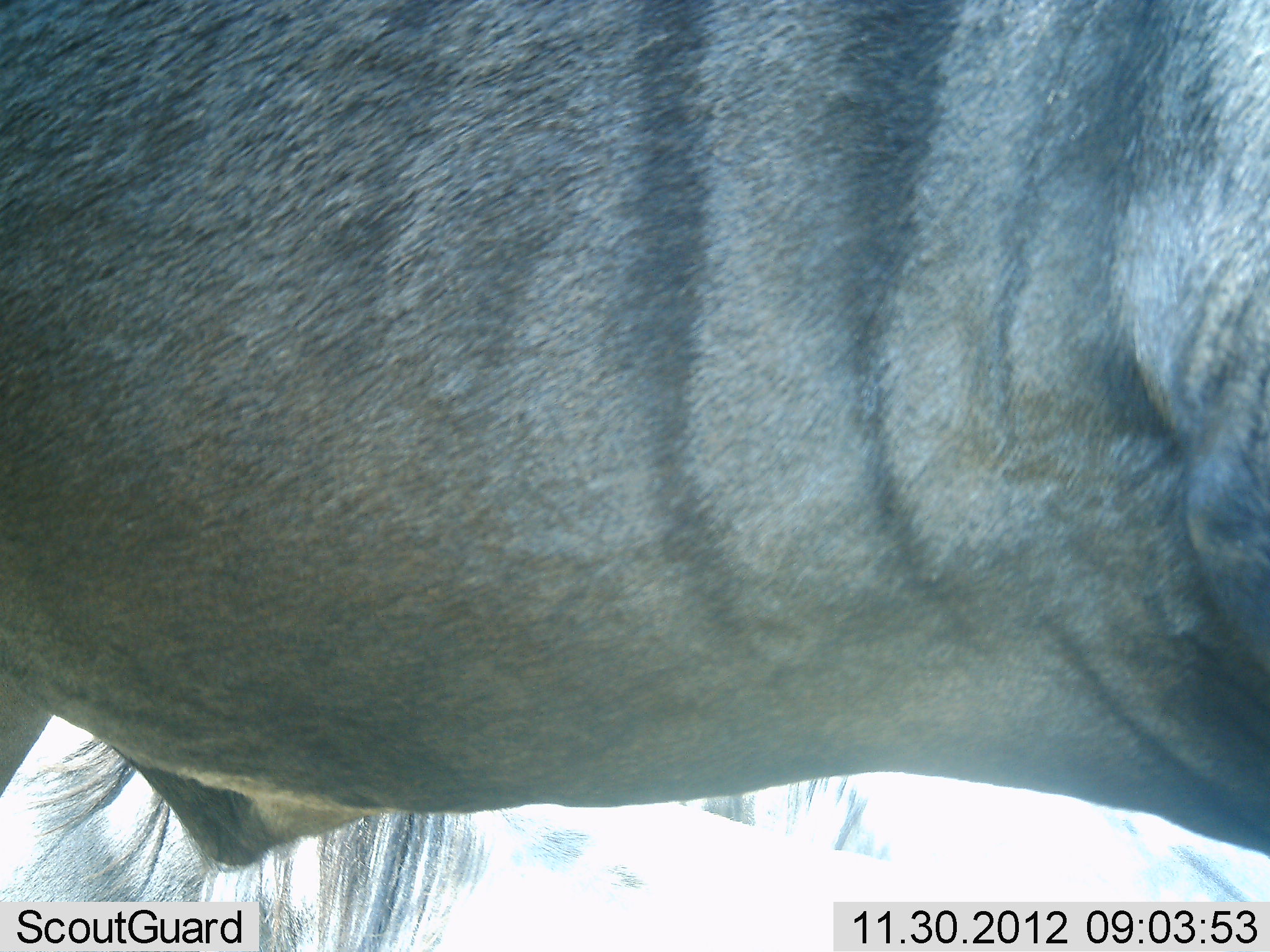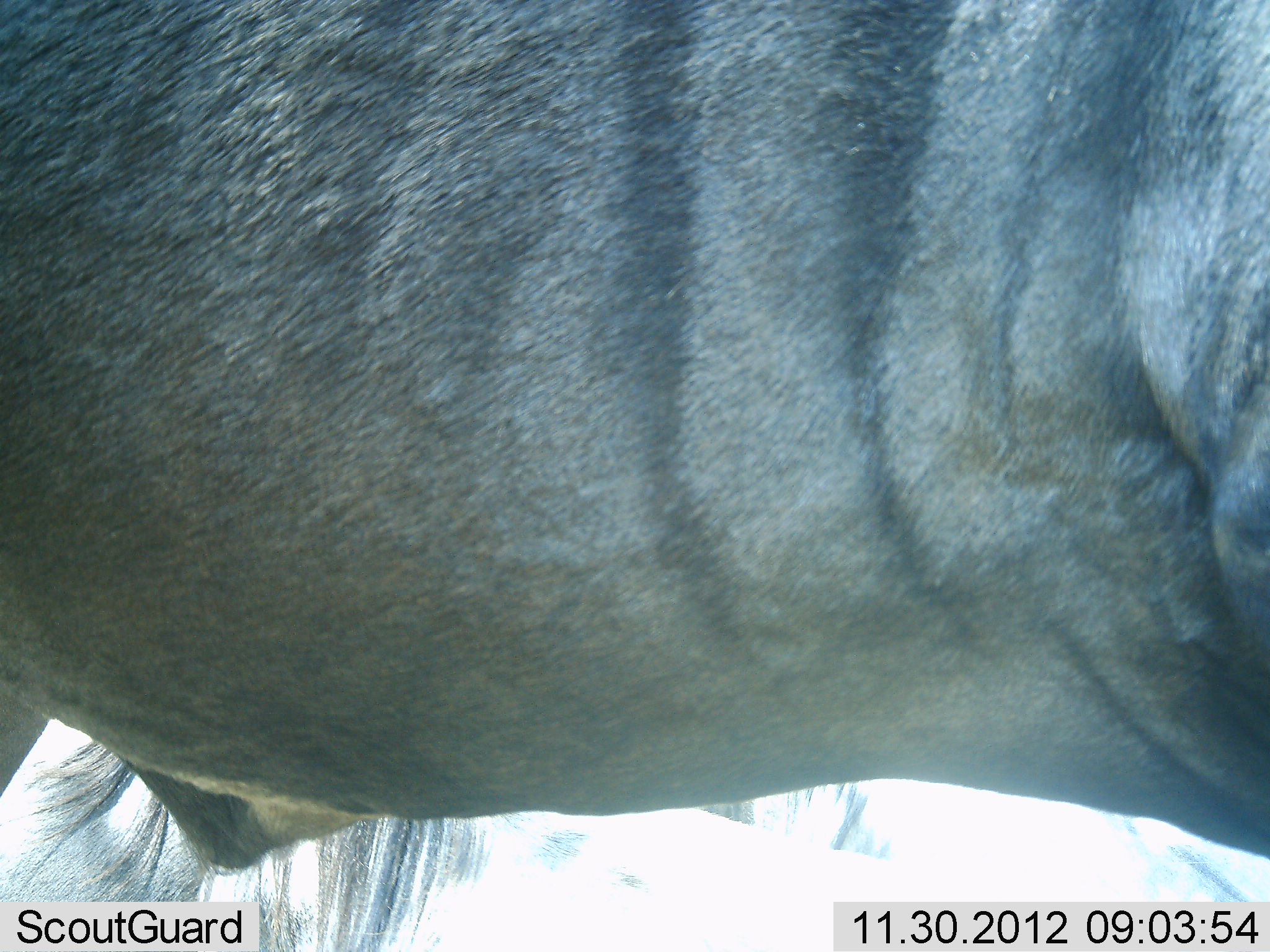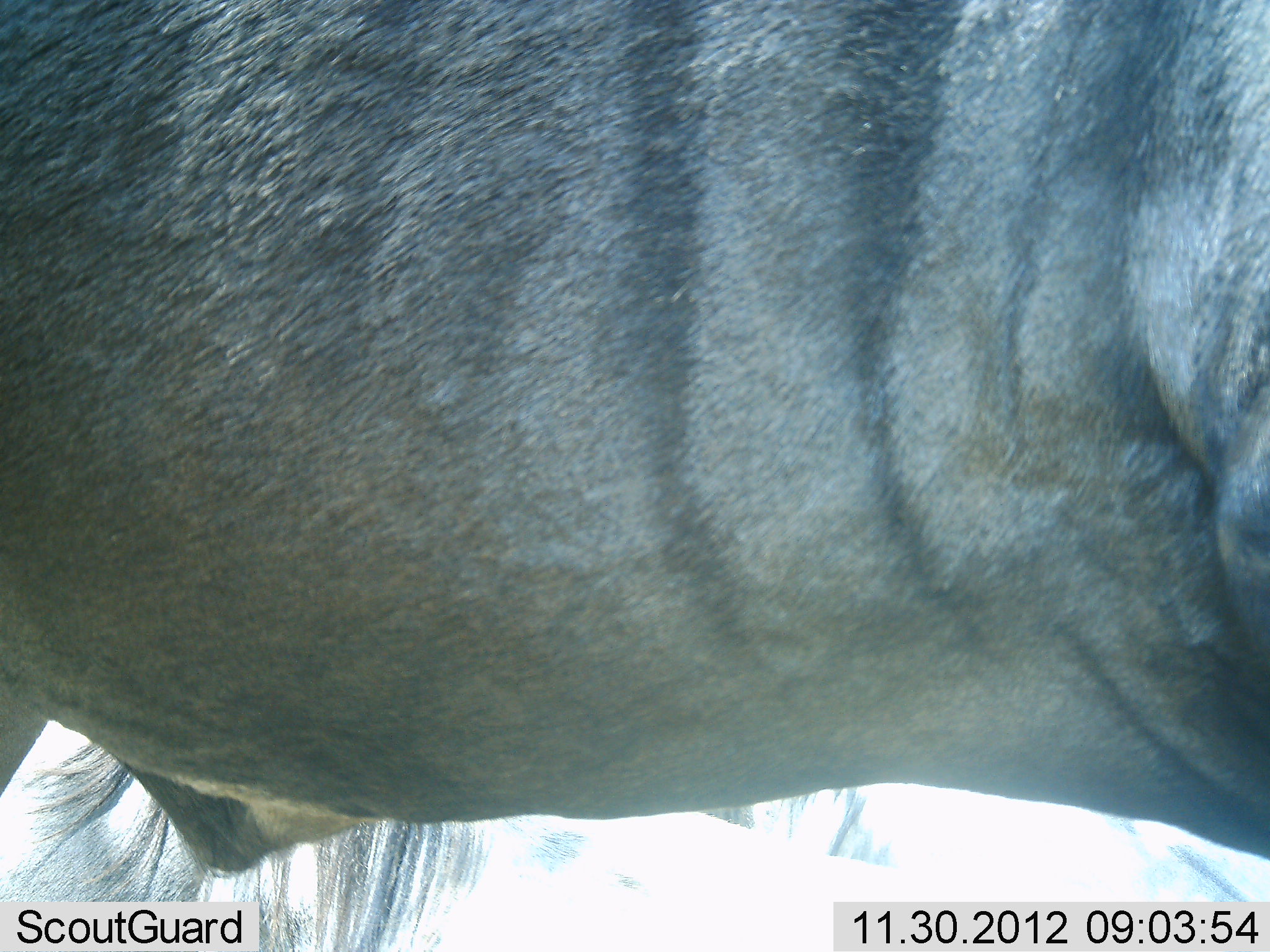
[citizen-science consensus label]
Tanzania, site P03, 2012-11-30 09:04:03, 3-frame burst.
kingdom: Animalia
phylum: Chordata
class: Mammalia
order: Artiodactyla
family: Bovidae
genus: Connochaetes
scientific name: Connochaetes taurinus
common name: blue wildebeest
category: wildebeest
Wildebeest (blue wildebeest) (Connochaetes taurinus), count 2. Behavior (volunteer vote fractions): standing 100%, resting 30%, moving 0%, interacting 0%. Young present (vote fraction): 0%. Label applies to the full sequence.